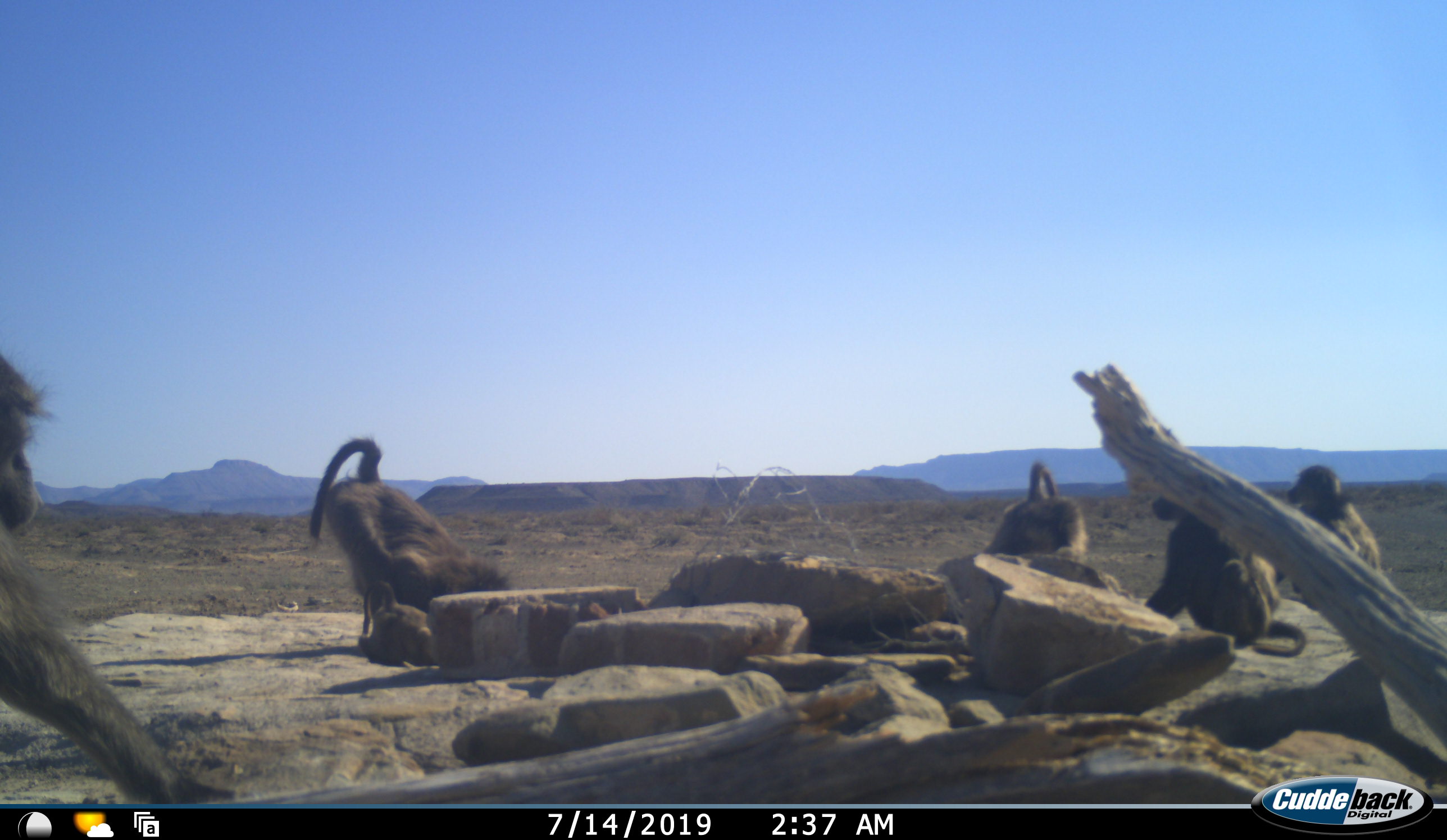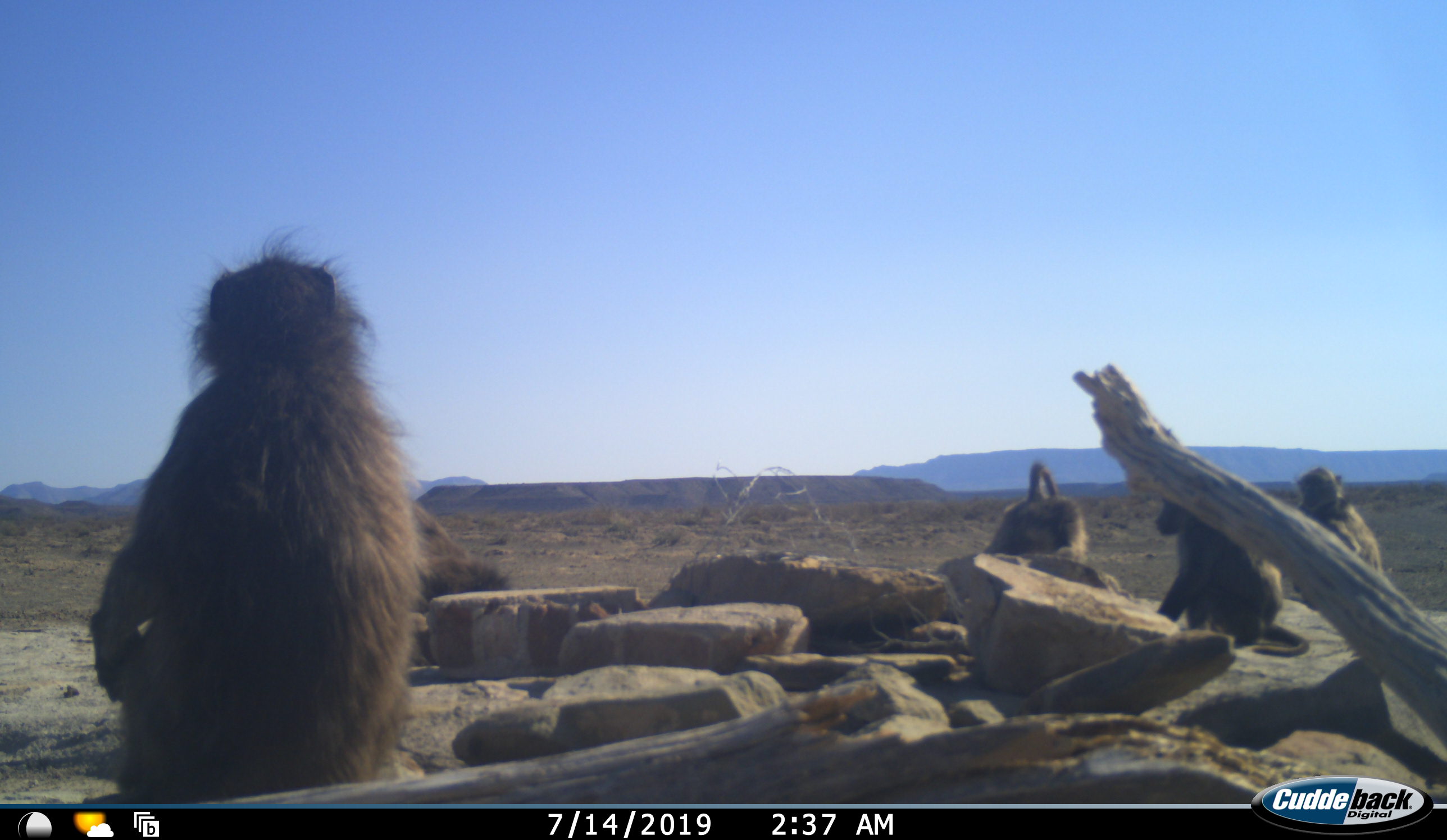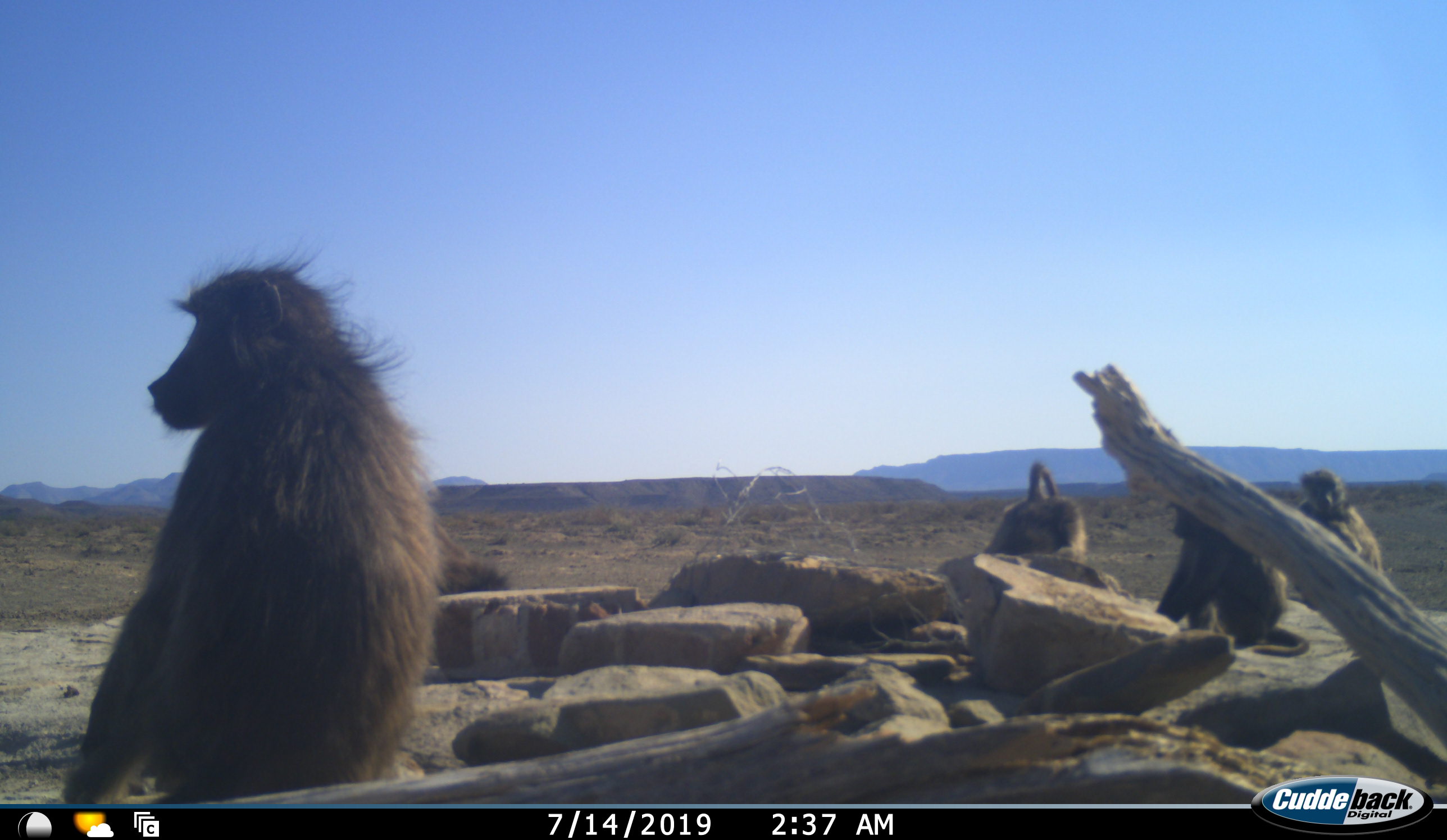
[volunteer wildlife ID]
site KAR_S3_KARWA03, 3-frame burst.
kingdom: Animalia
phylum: Chordata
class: Mammalia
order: Primates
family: Cercopithecidae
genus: Papio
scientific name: Papio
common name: baboon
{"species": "baboon (Papio)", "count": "6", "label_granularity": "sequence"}